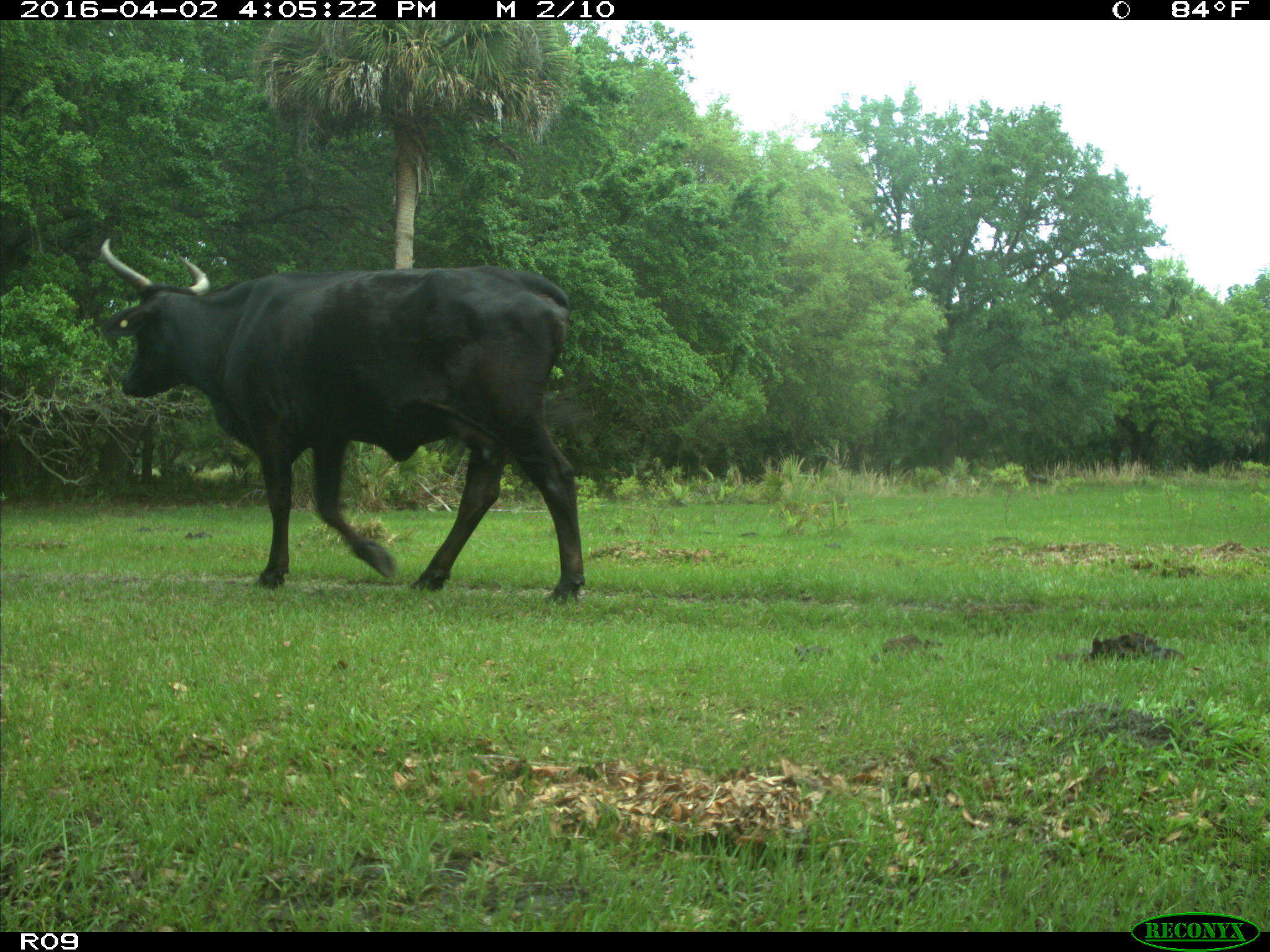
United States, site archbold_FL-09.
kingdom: Animalia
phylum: Chordata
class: Mammalia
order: Artiodactyla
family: Bovidae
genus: Bos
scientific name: Bos taurus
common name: domestic cow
Bos taurus (domestic cow).